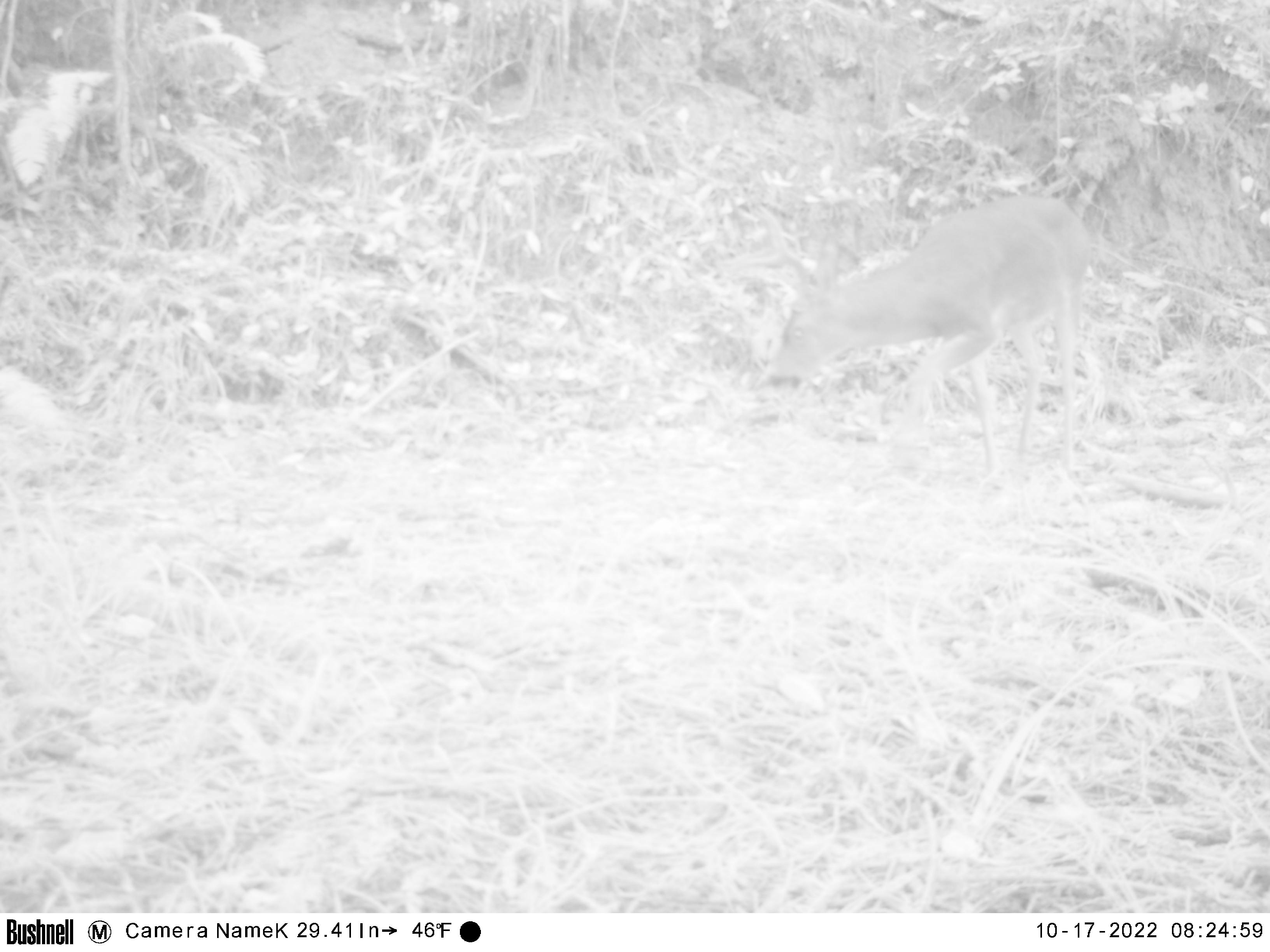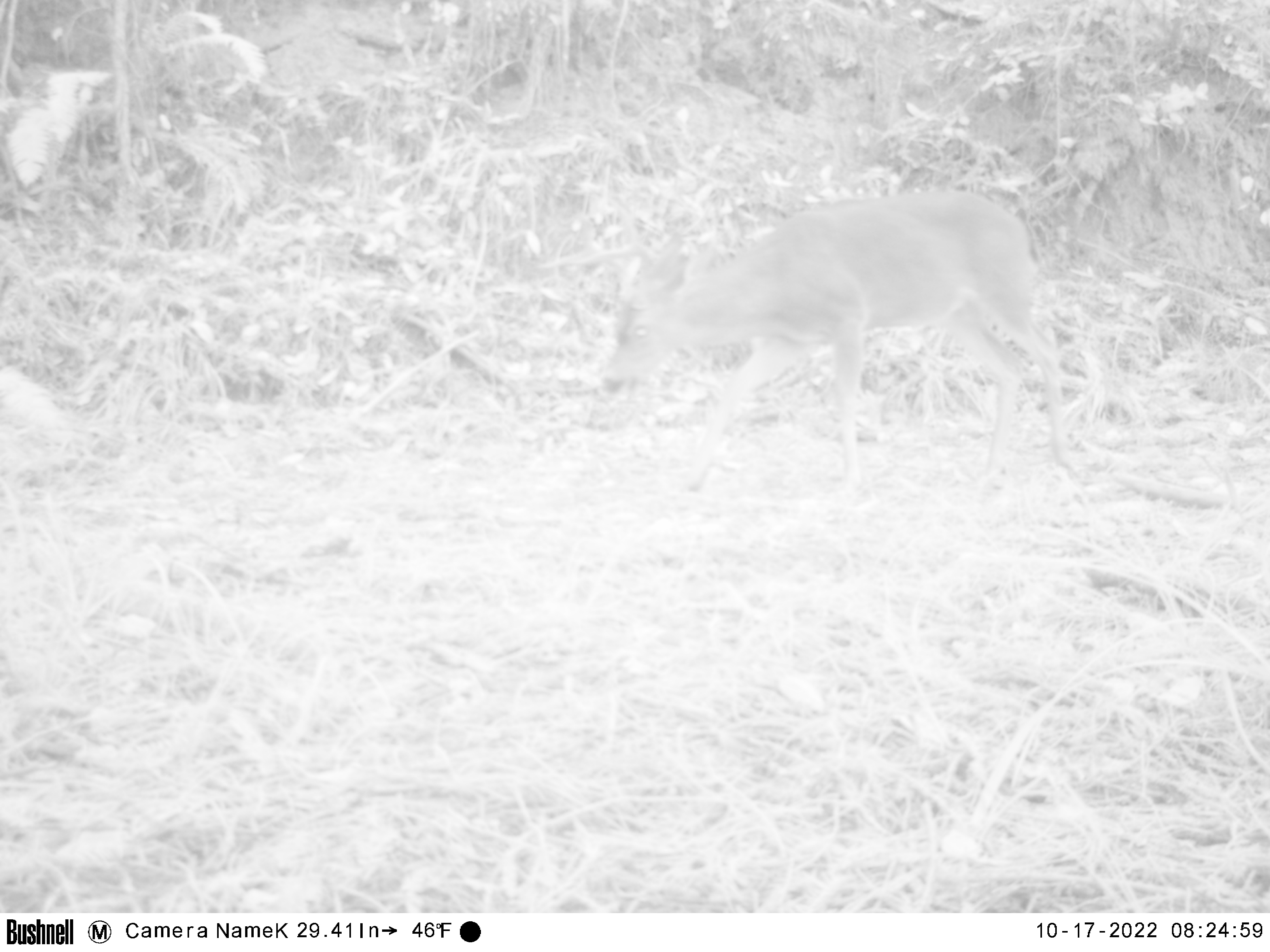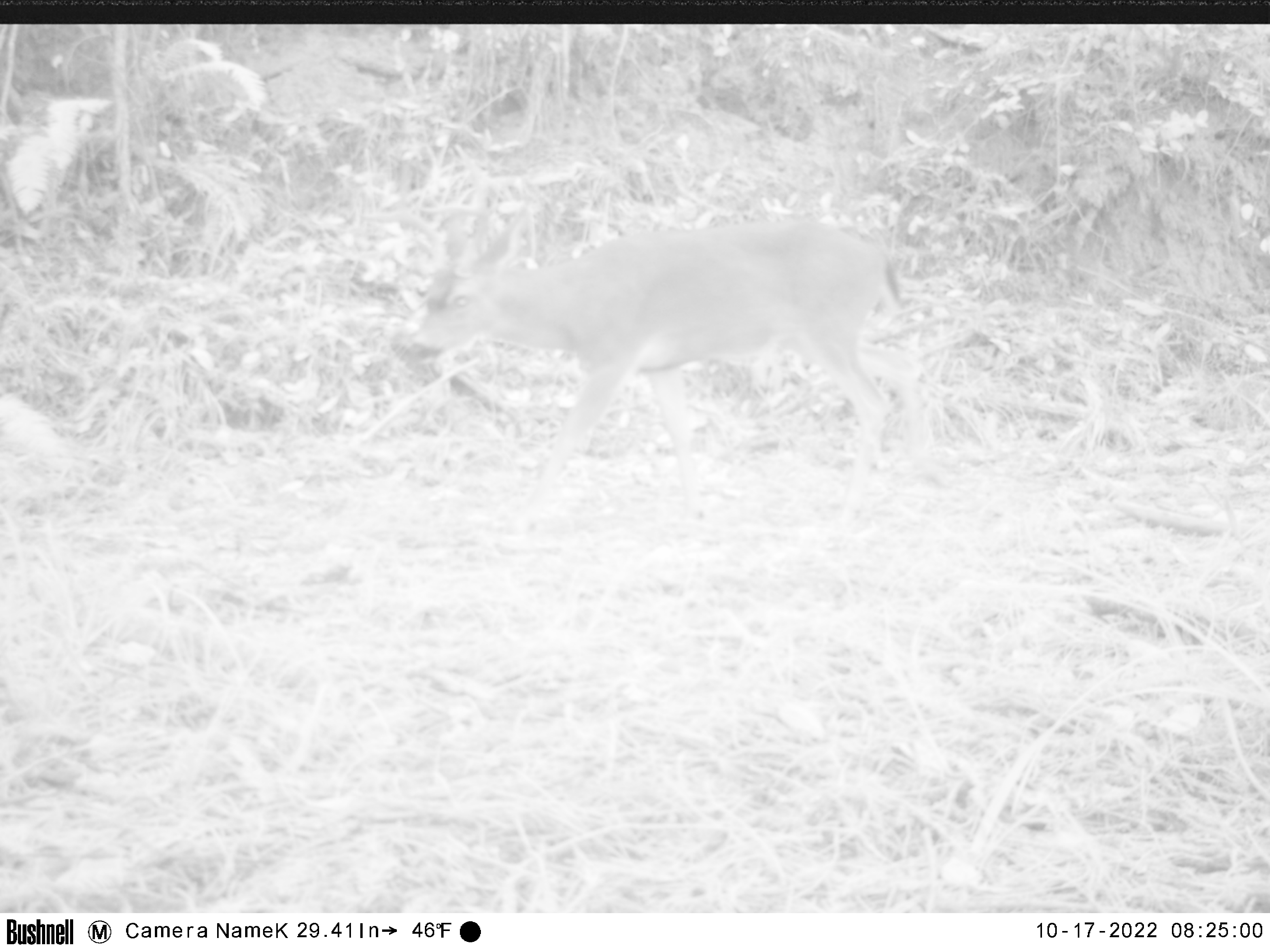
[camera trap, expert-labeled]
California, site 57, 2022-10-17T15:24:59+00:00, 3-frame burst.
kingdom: Animalia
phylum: Chordata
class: Mammalia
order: Artiodactyla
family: Cervidae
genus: Odocoileus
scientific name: Odocoileus hemionus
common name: mule deer